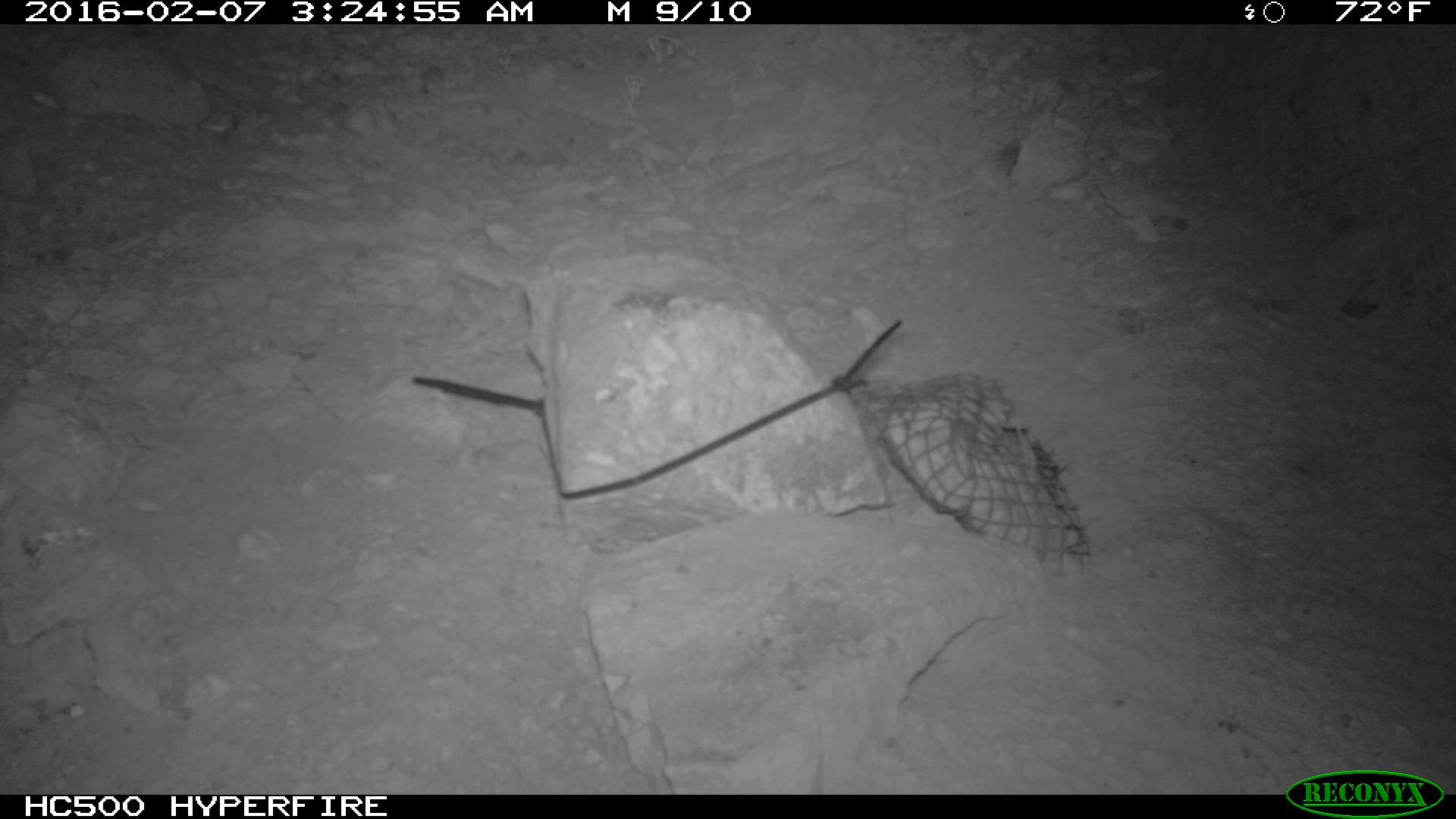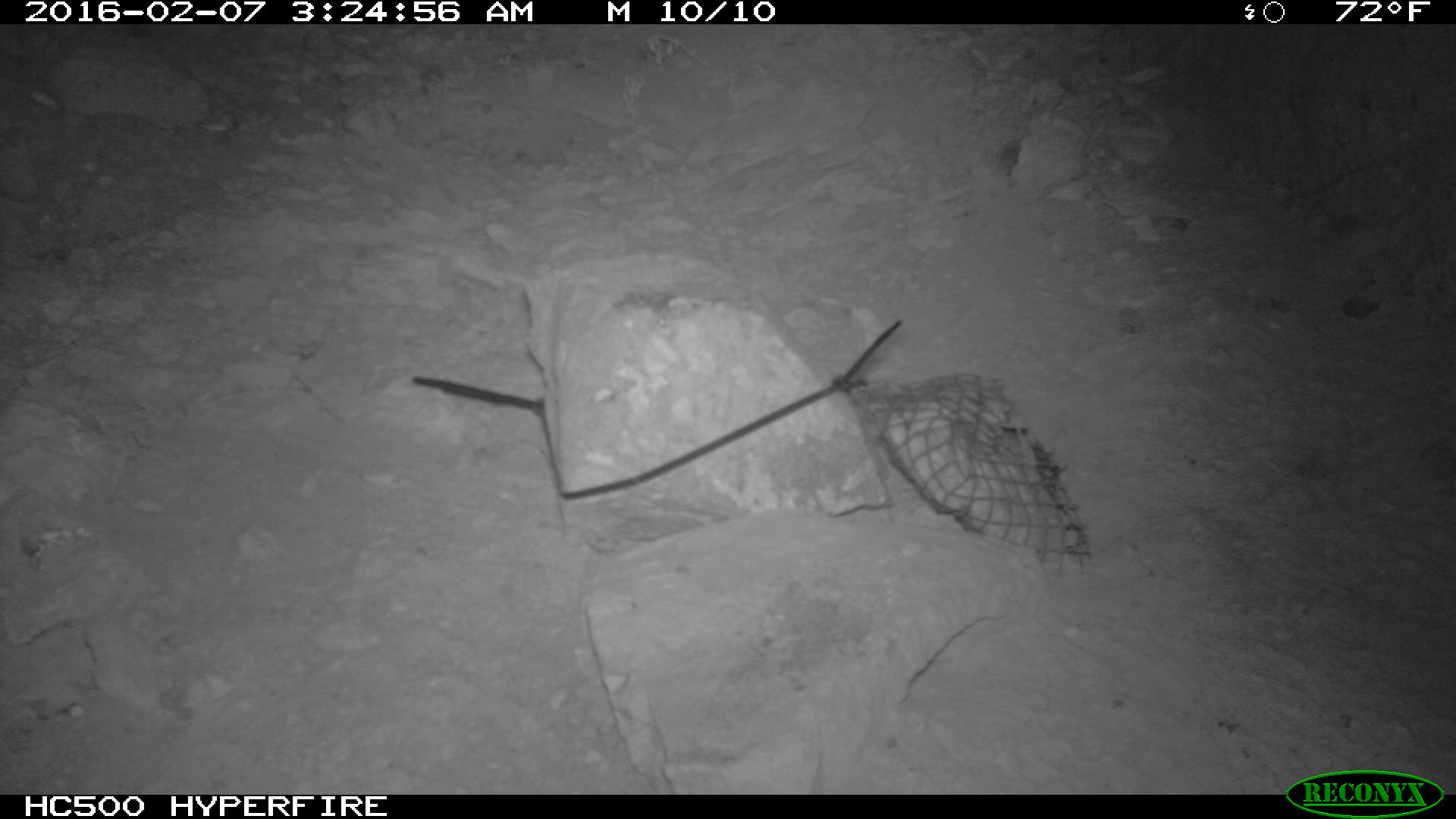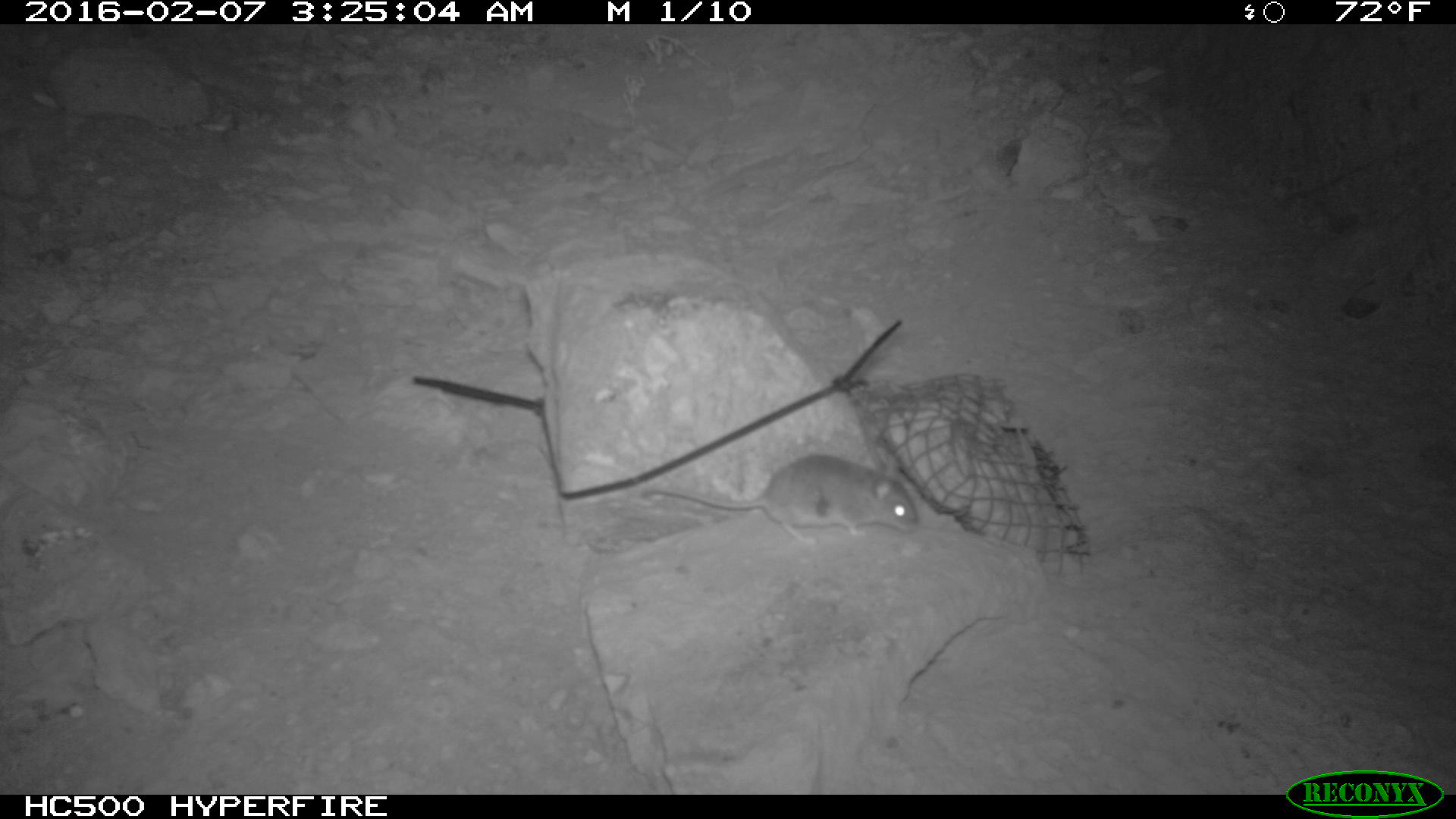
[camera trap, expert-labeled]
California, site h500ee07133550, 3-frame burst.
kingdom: Animalia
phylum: Chordata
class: Mammalia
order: Rodentia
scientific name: Rodentia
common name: rodent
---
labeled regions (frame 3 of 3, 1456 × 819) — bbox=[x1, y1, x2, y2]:
rodent: bbox=[640, 453, 916, 543]